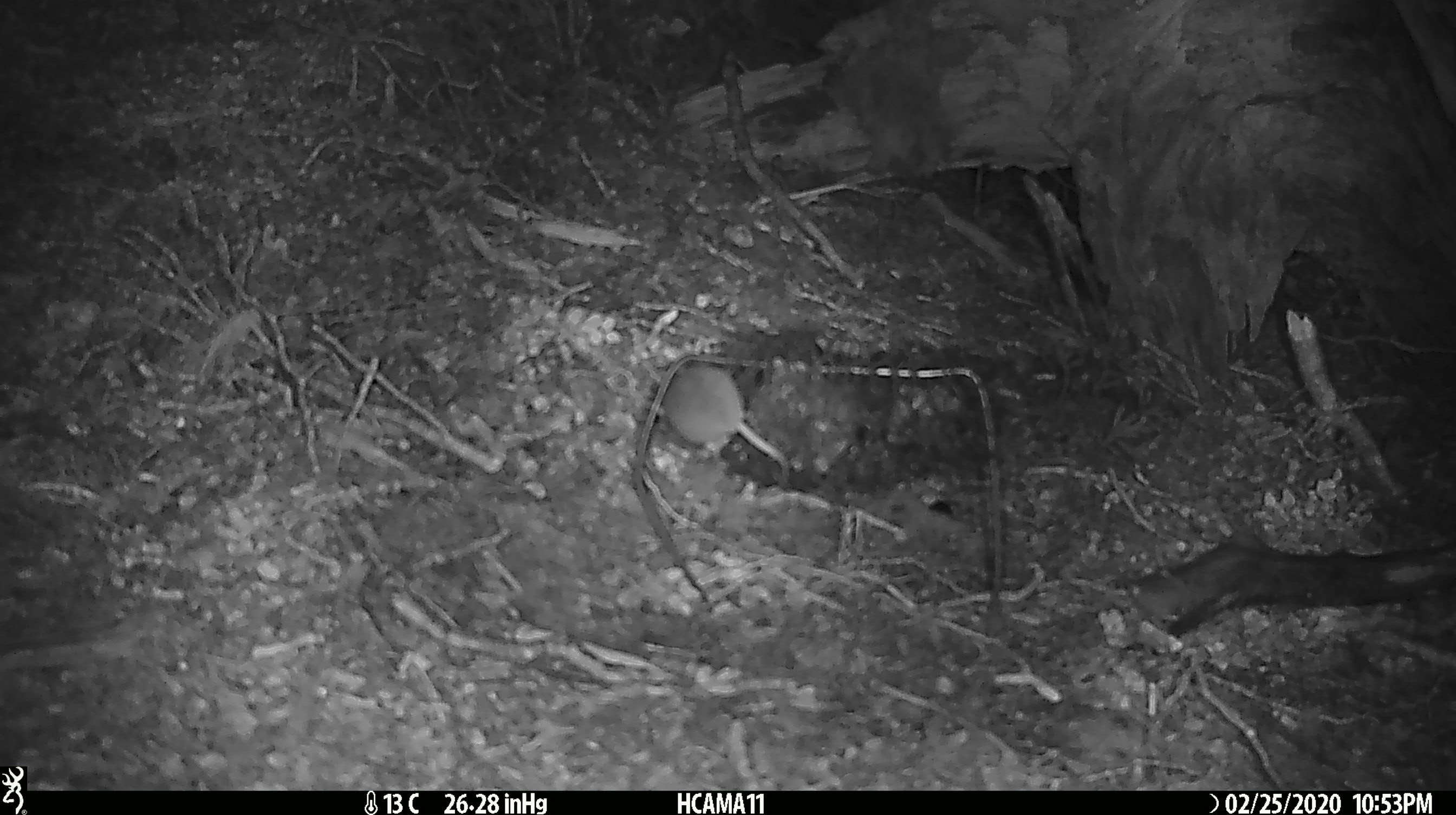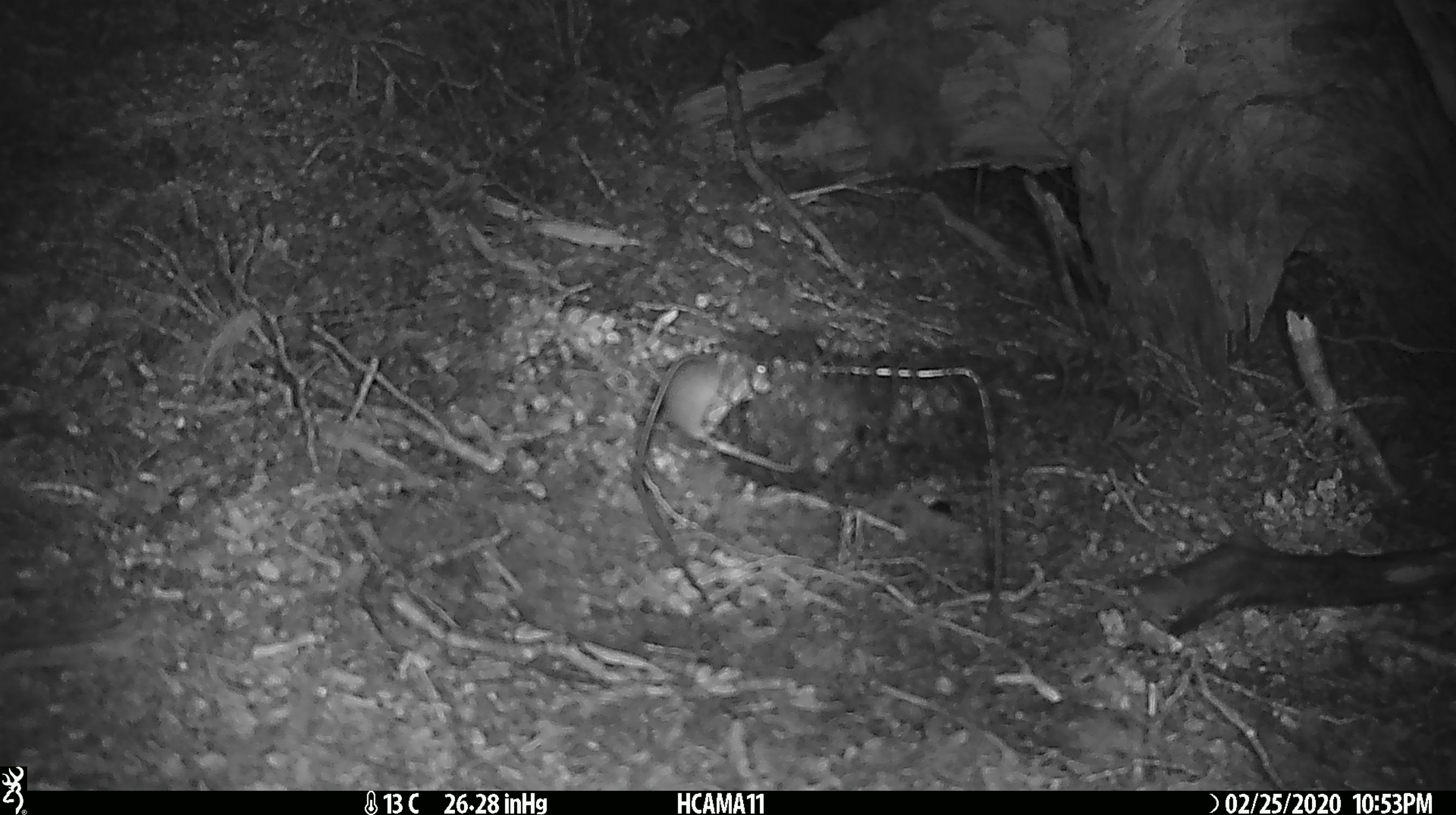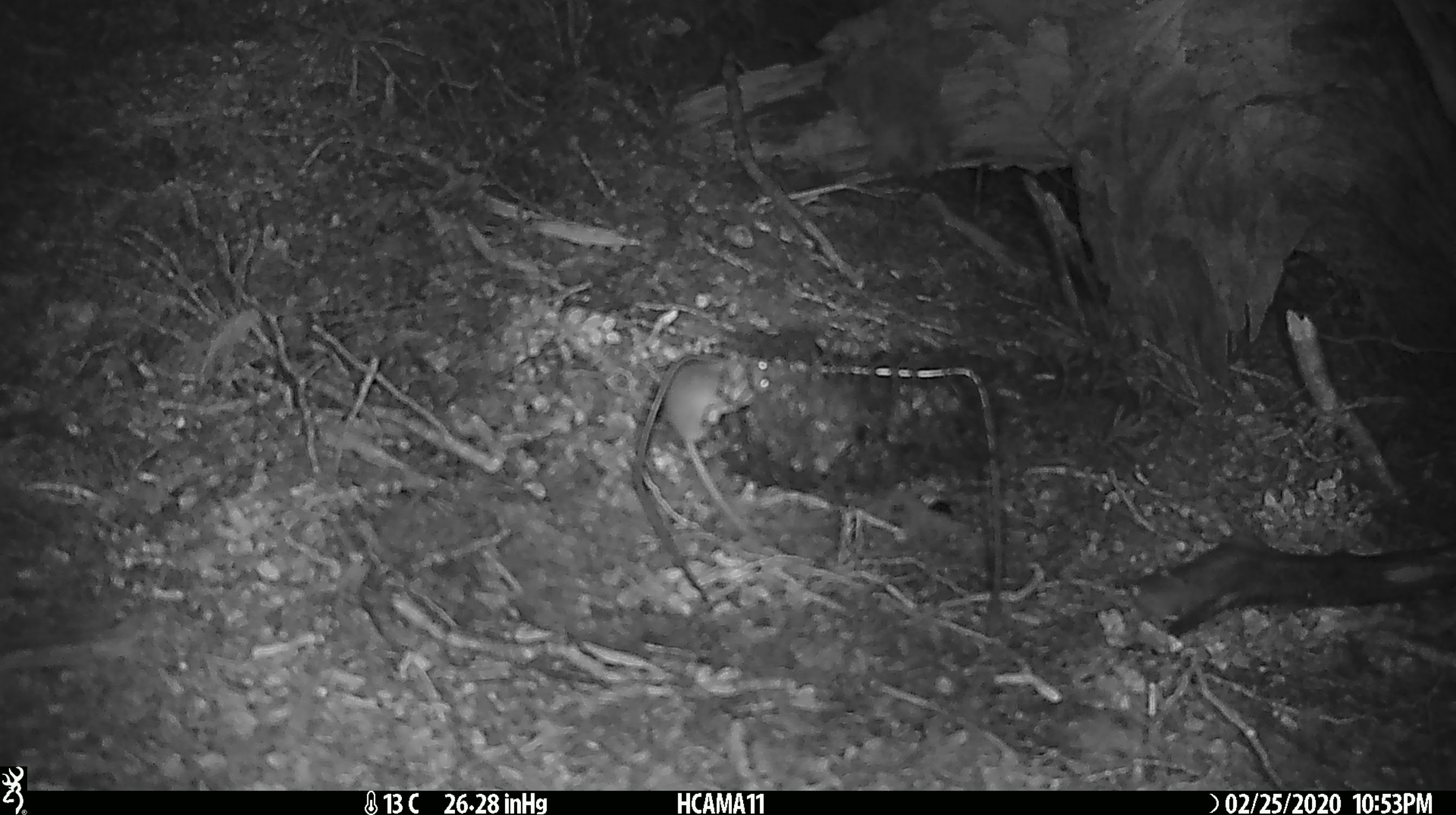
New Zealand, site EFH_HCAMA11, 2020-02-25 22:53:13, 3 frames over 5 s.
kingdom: Animalia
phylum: Chordata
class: Mammalia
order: Rodentia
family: Muridae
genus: Mus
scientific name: Mus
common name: mouse